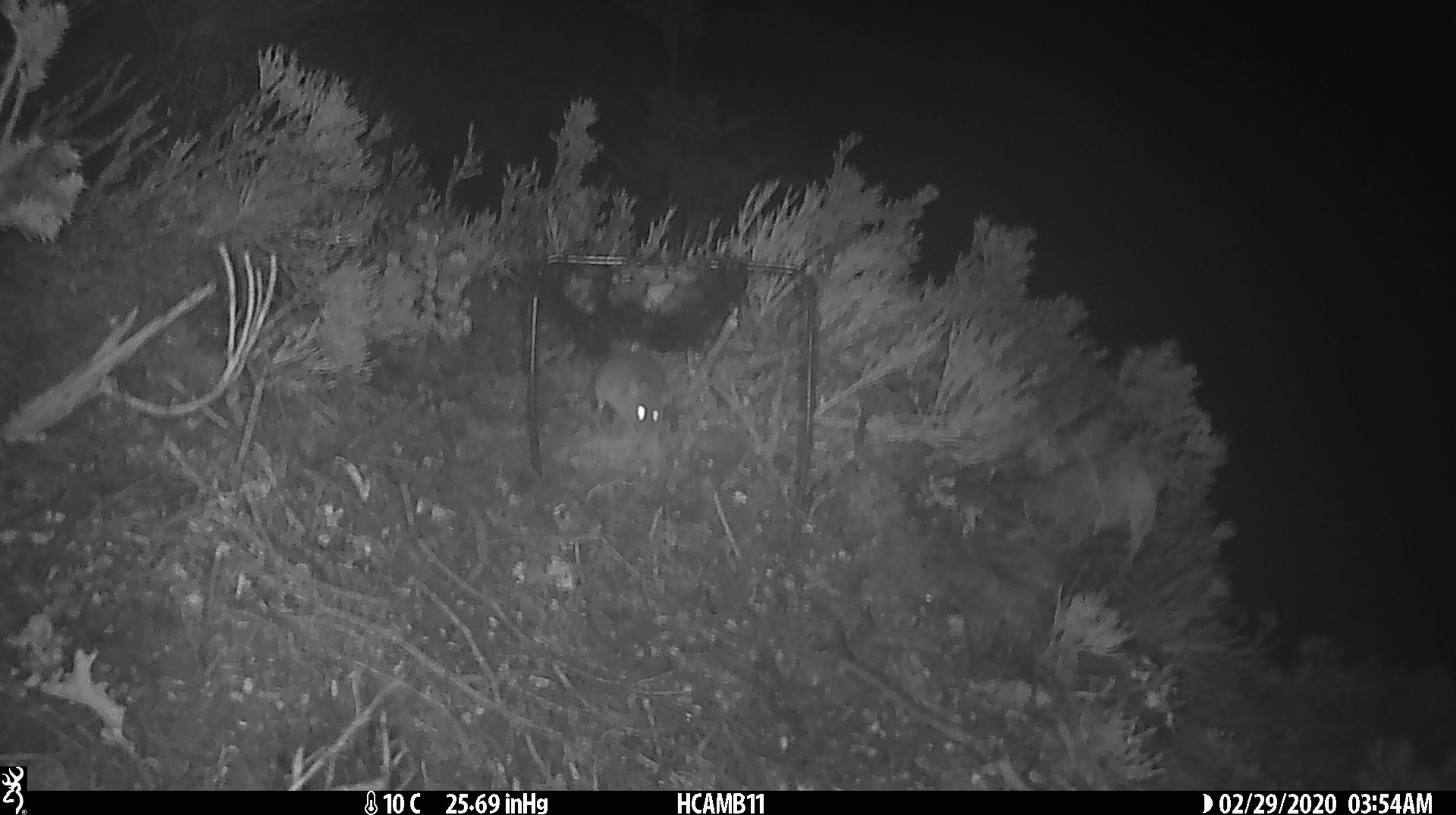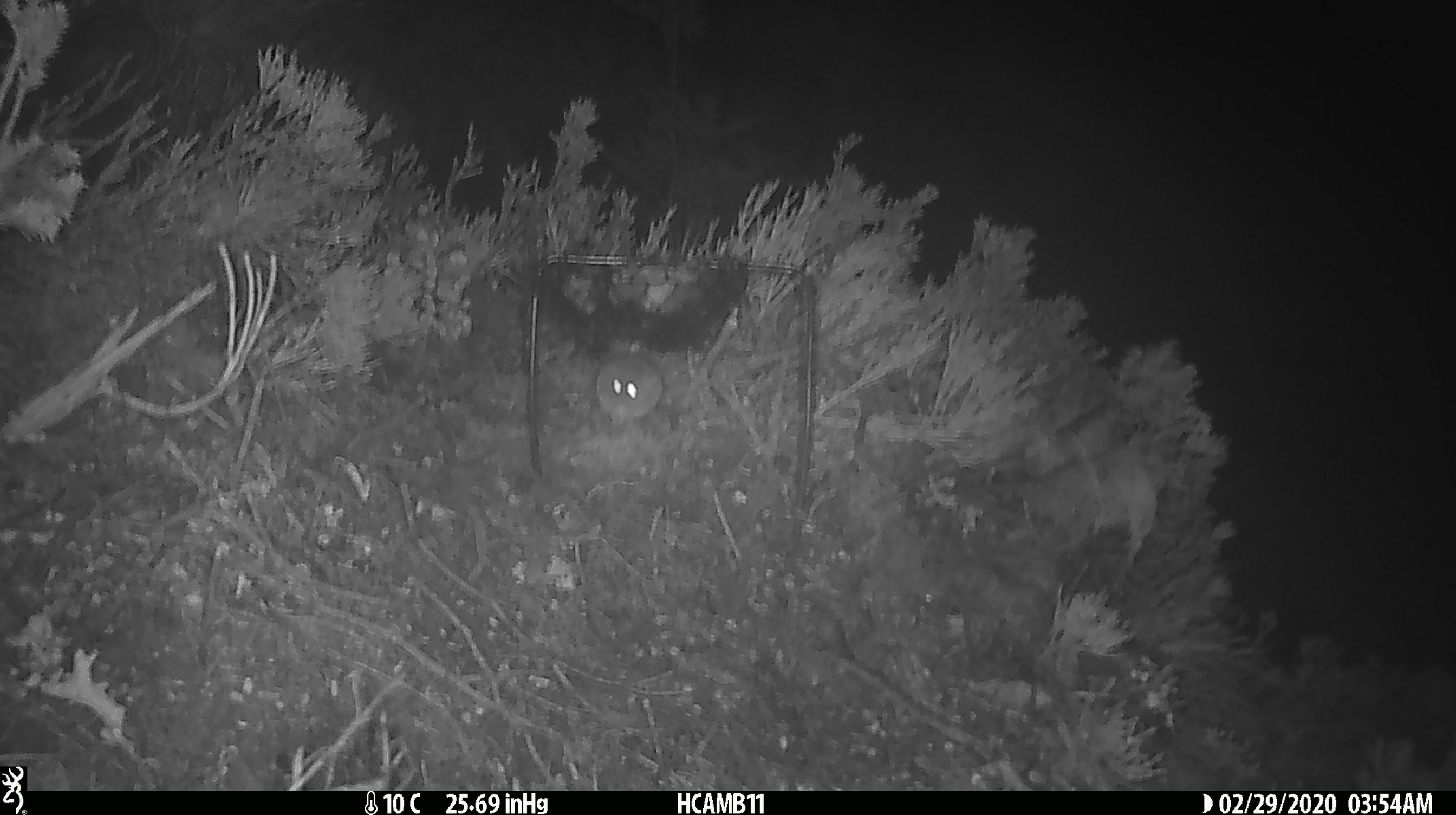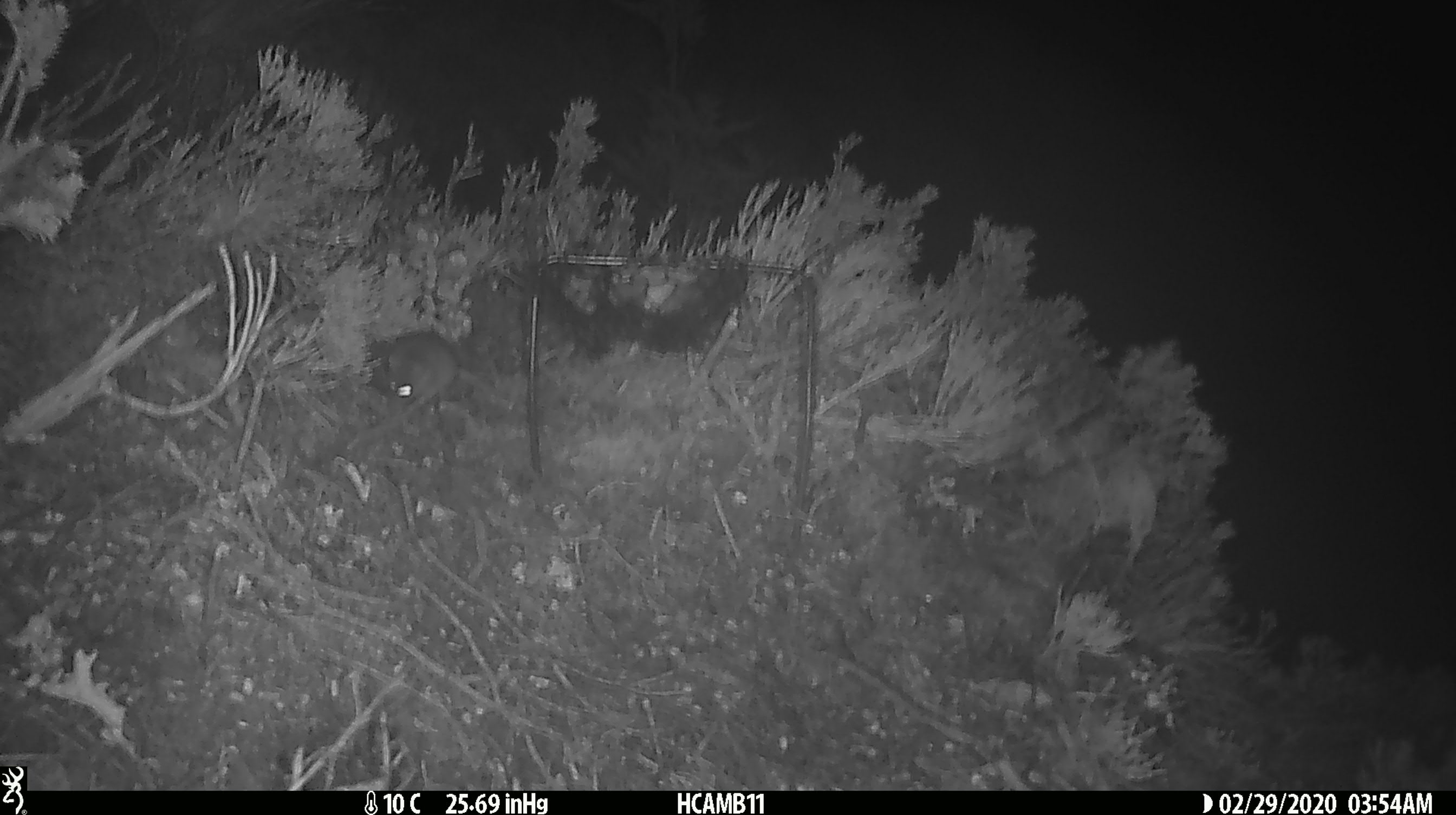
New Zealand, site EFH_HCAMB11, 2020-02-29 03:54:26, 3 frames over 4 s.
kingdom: Animalia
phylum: Chordata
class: Mammalia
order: Rodentia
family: Muridae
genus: Mus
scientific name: Mus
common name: mouse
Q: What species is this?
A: Mouse (Mus).